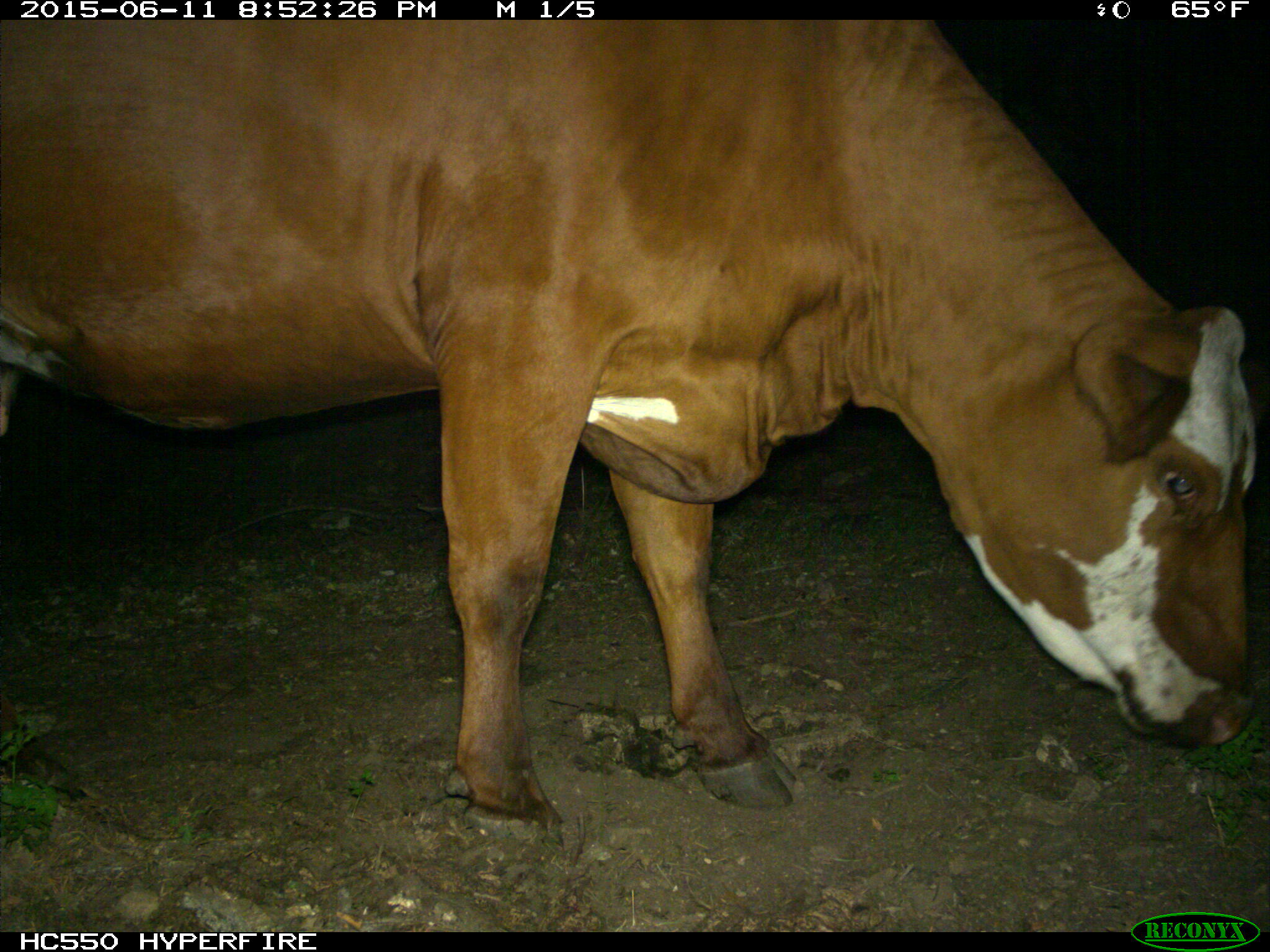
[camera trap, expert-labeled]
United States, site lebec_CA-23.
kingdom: Animalia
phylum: Chordata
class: Mammalia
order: Artiodactyla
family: Bovidae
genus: Bos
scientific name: Bos taurus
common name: domestic cow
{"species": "Bos taurus (domestic cow)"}